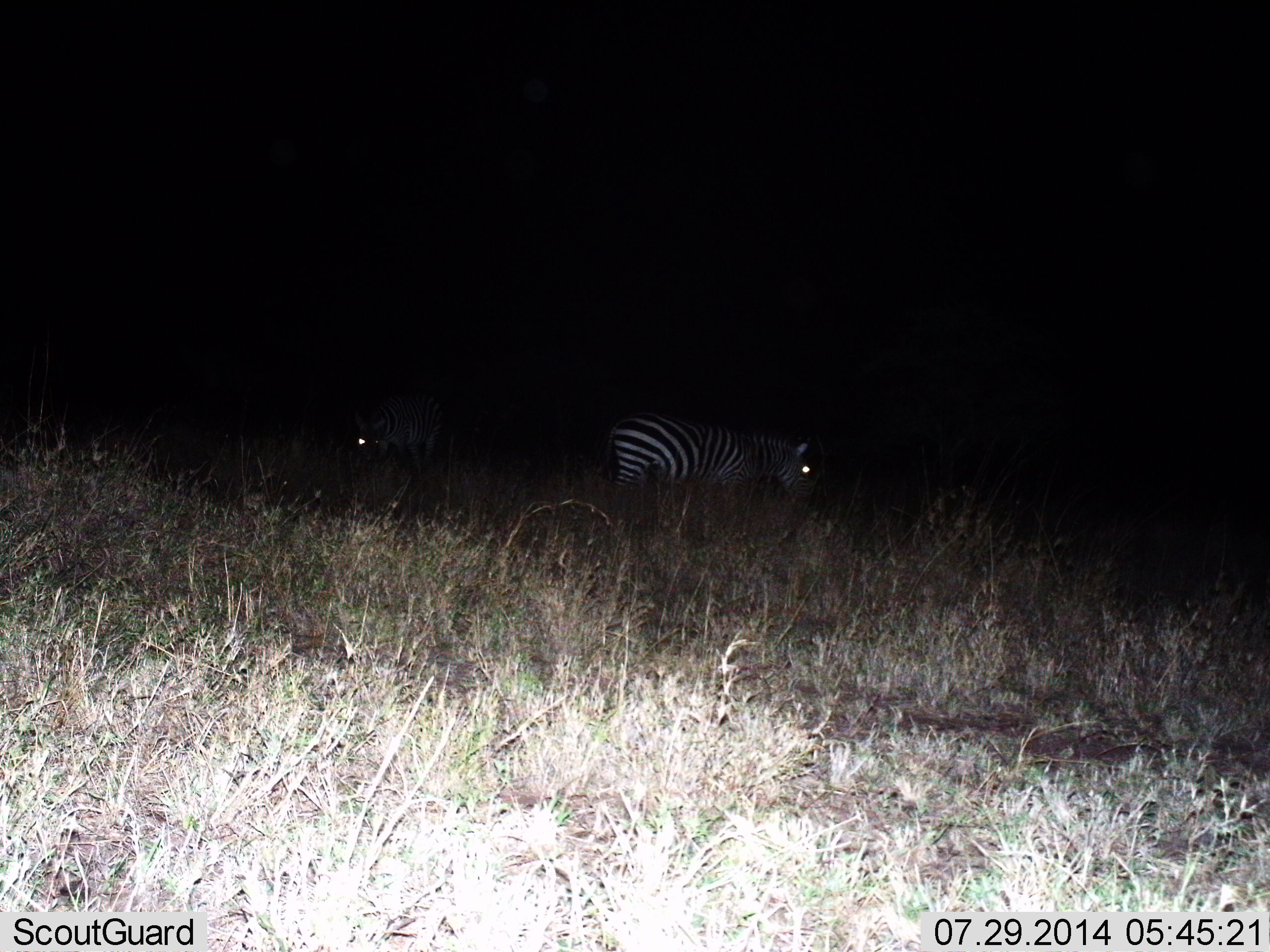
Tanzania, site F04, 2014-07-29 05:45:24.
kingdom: Animalia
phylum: Chordata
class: Mammalia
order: Perissodactyla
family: Equidae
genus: Equus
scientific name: Equus quagga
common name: plains zebra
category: zebra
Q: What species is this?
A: Zebra (plains zebra) (Equus quagga).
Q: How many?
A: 2.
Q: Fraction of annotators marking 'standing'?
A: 50%.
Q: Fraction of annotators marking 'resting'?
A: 0%.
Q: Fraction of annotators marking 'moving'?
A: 20%.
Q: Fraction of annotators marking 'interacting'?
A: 0%.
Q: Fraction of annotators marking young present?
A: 0%.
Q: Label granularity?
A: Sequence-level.